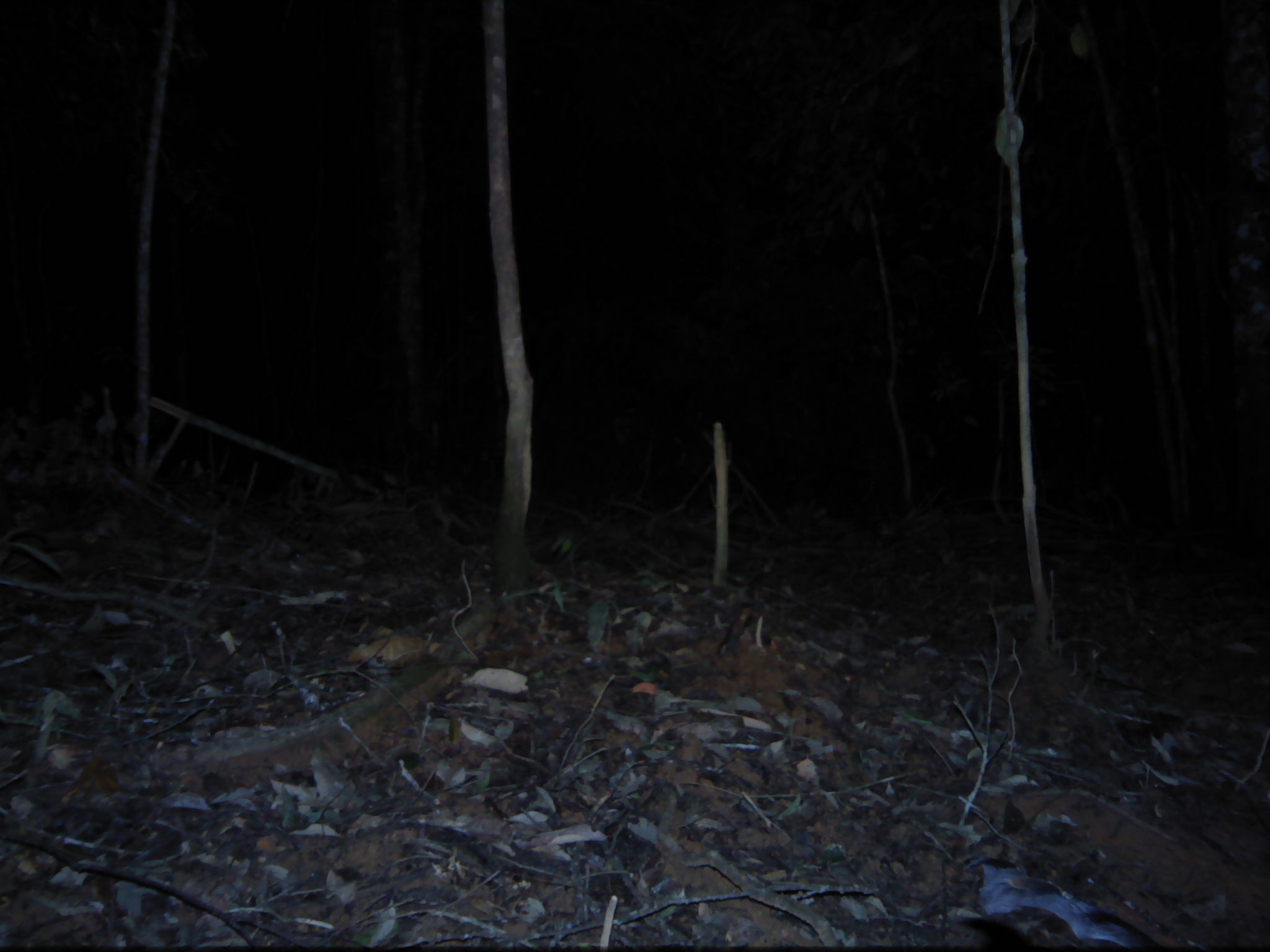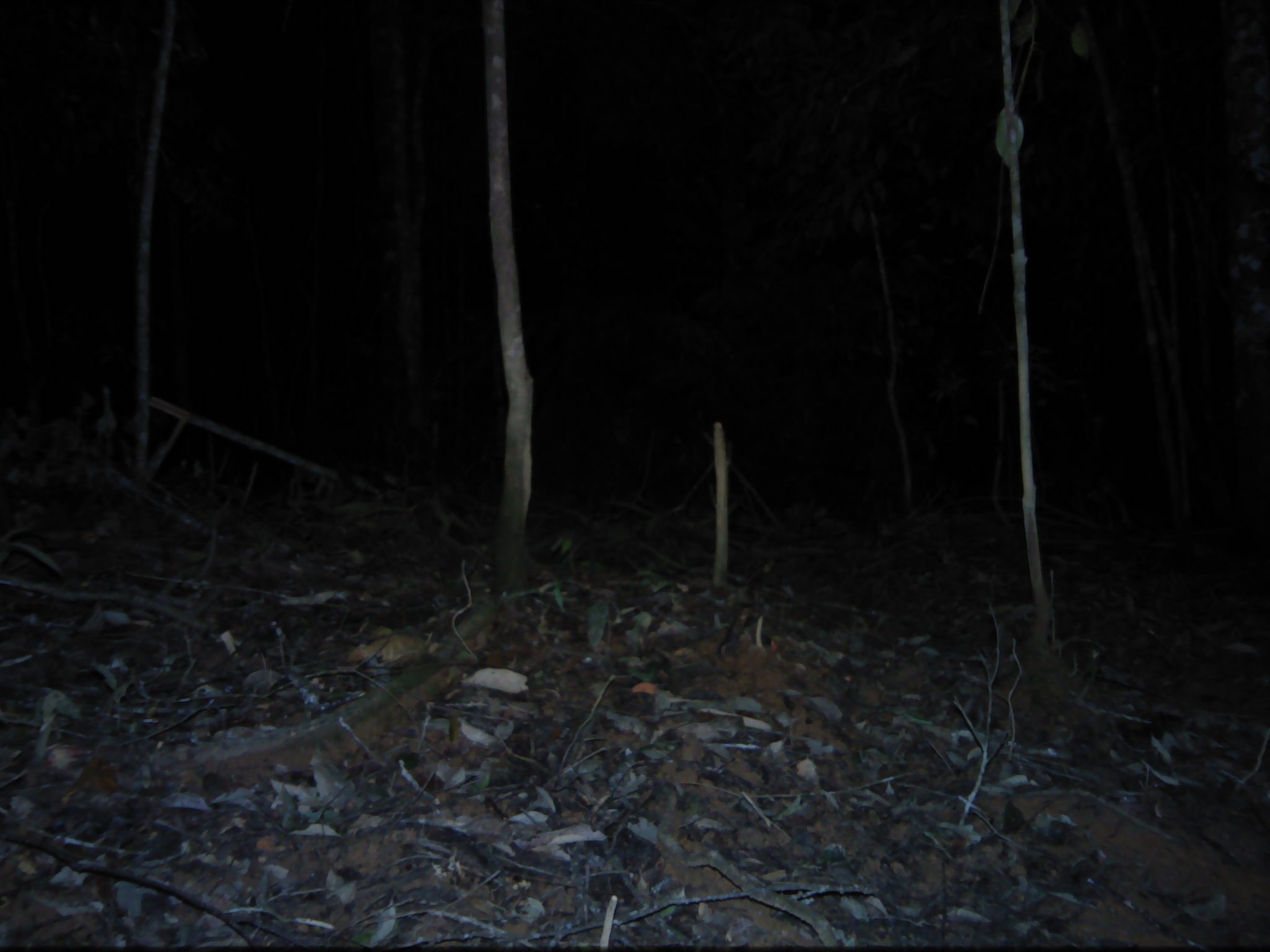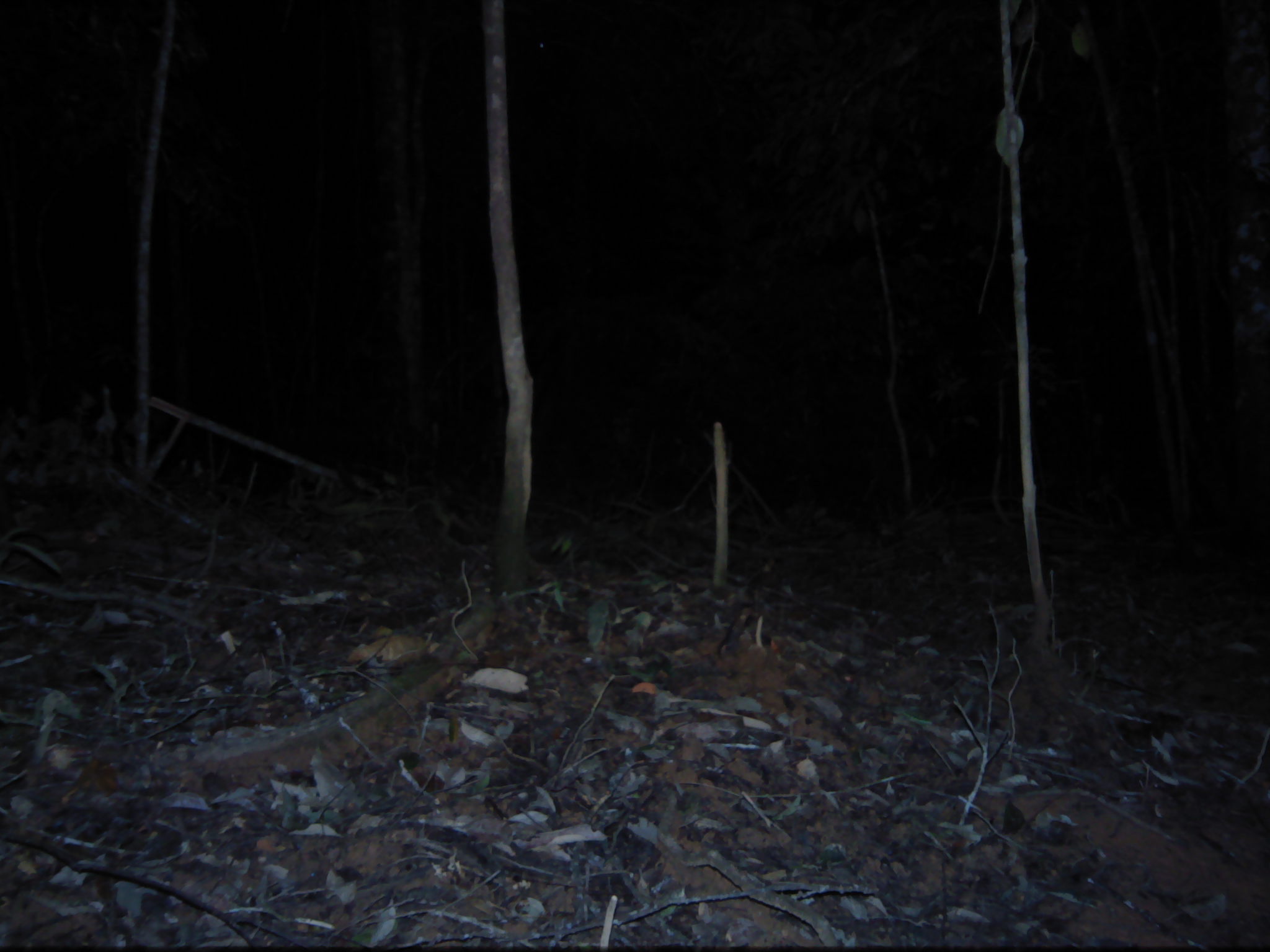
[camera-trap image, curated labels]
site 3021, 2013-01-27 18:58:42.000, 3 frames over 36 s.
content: unidentified animal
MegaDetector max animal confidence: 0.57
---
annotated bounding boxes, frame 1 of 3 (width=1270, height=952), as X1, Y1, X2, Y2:
unknown: 960, 857, 1165, 949